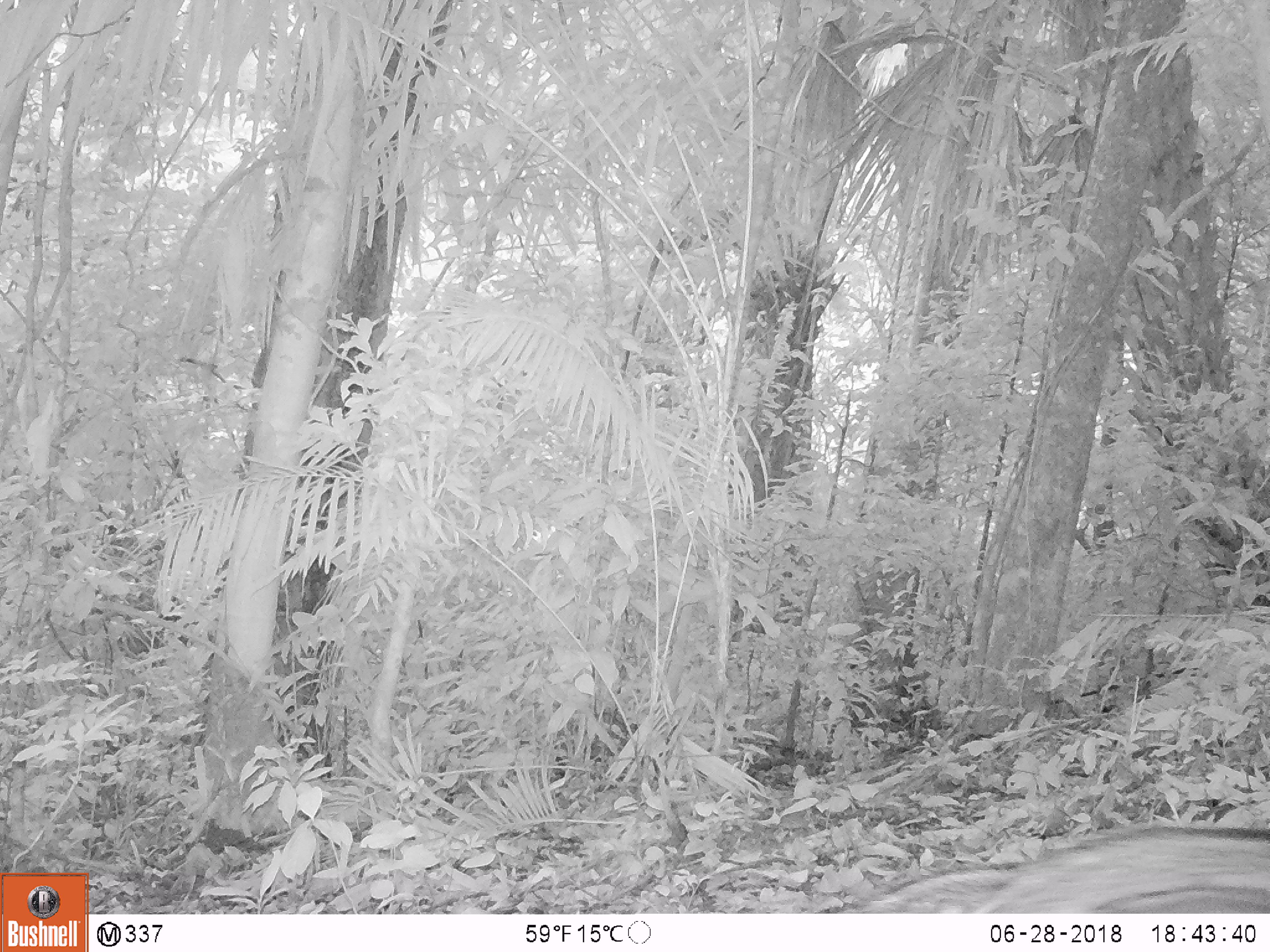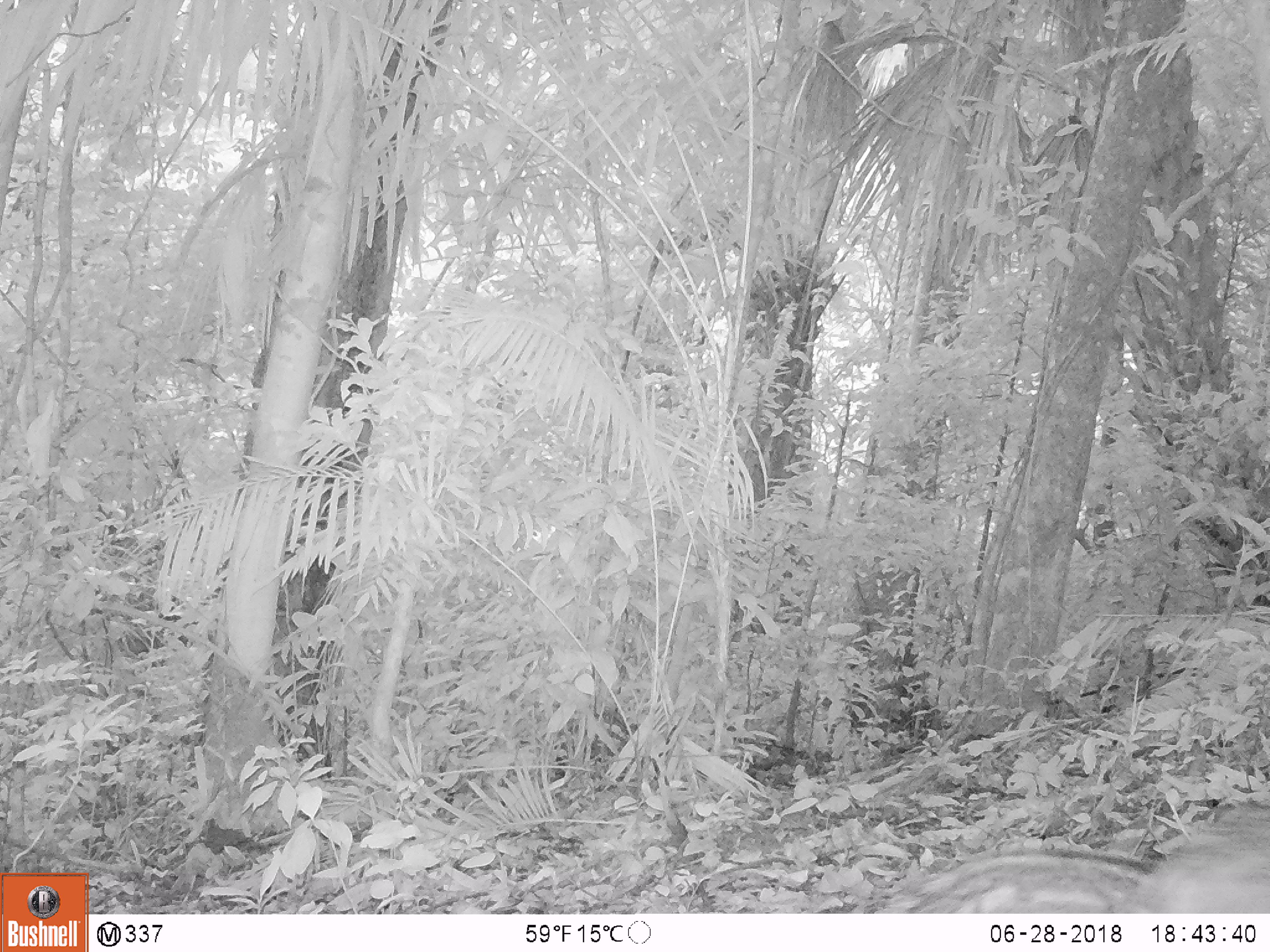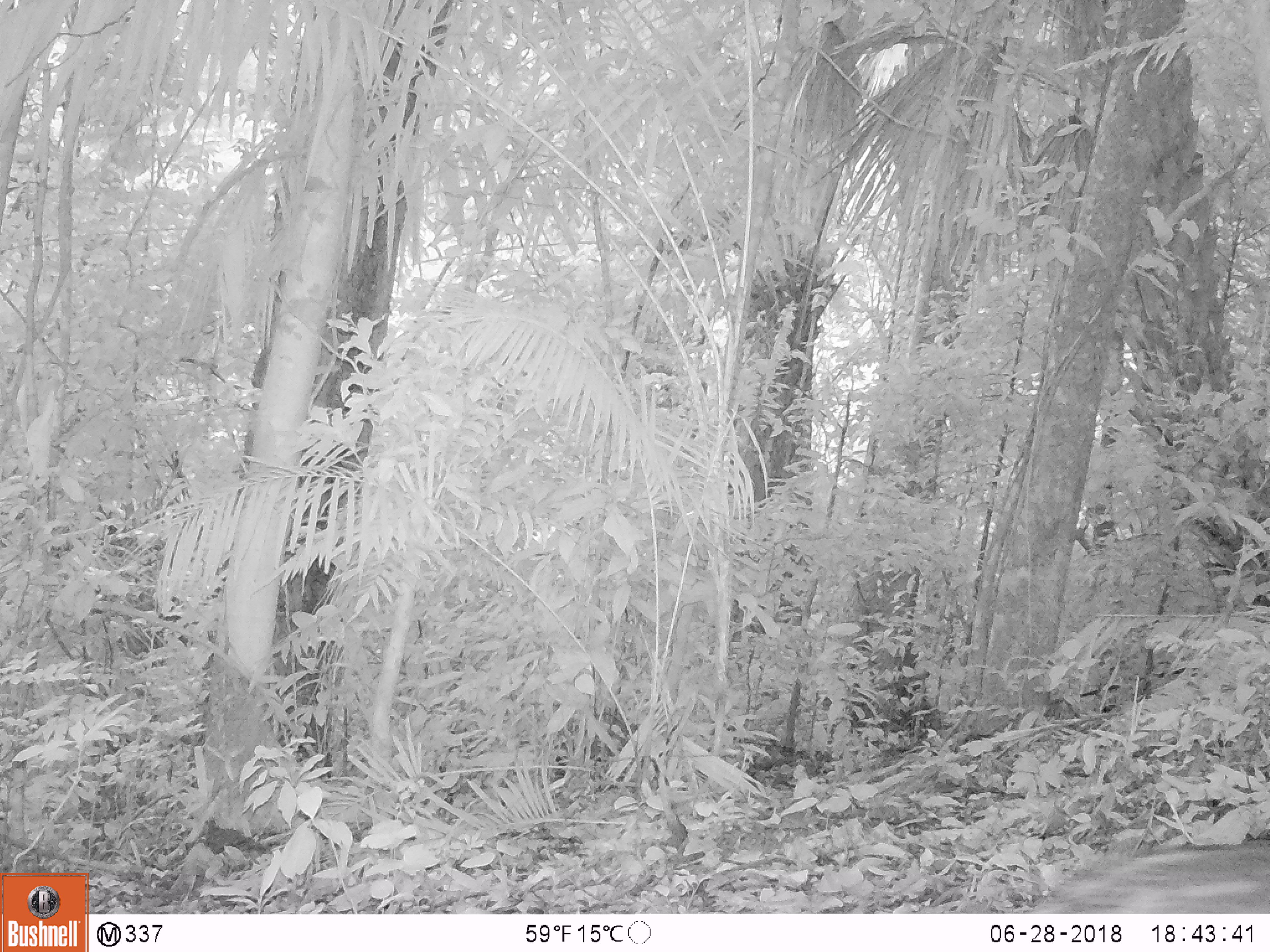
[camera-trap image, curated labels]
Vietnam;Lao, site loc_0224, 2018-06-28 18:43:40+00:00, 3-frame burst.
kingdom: Animalia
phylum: Chordata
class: Mammalia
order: Artiodactyla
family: Suidae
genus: Sus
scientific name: Sus scrofa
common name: eurasian wild pig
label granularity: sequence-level